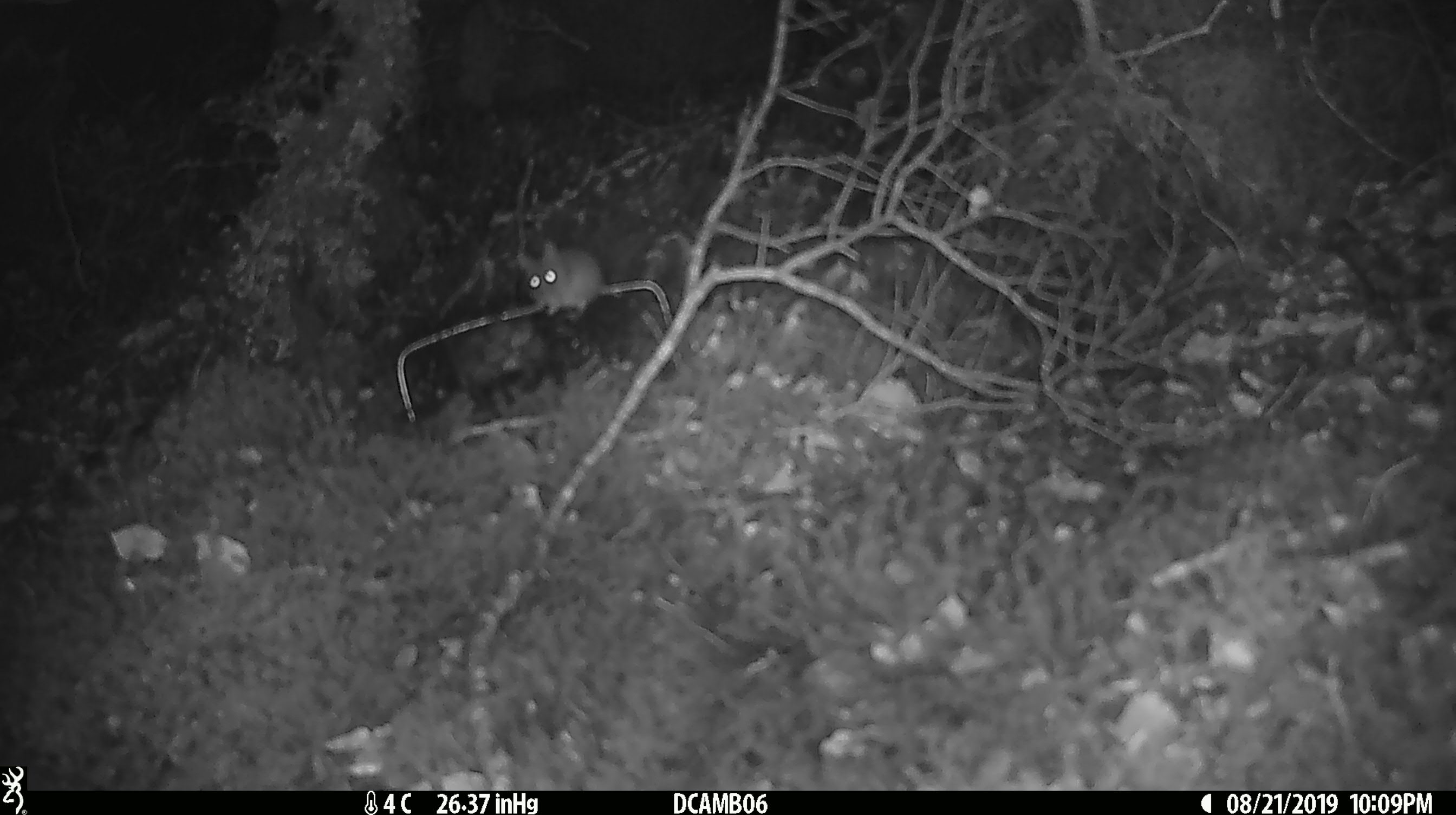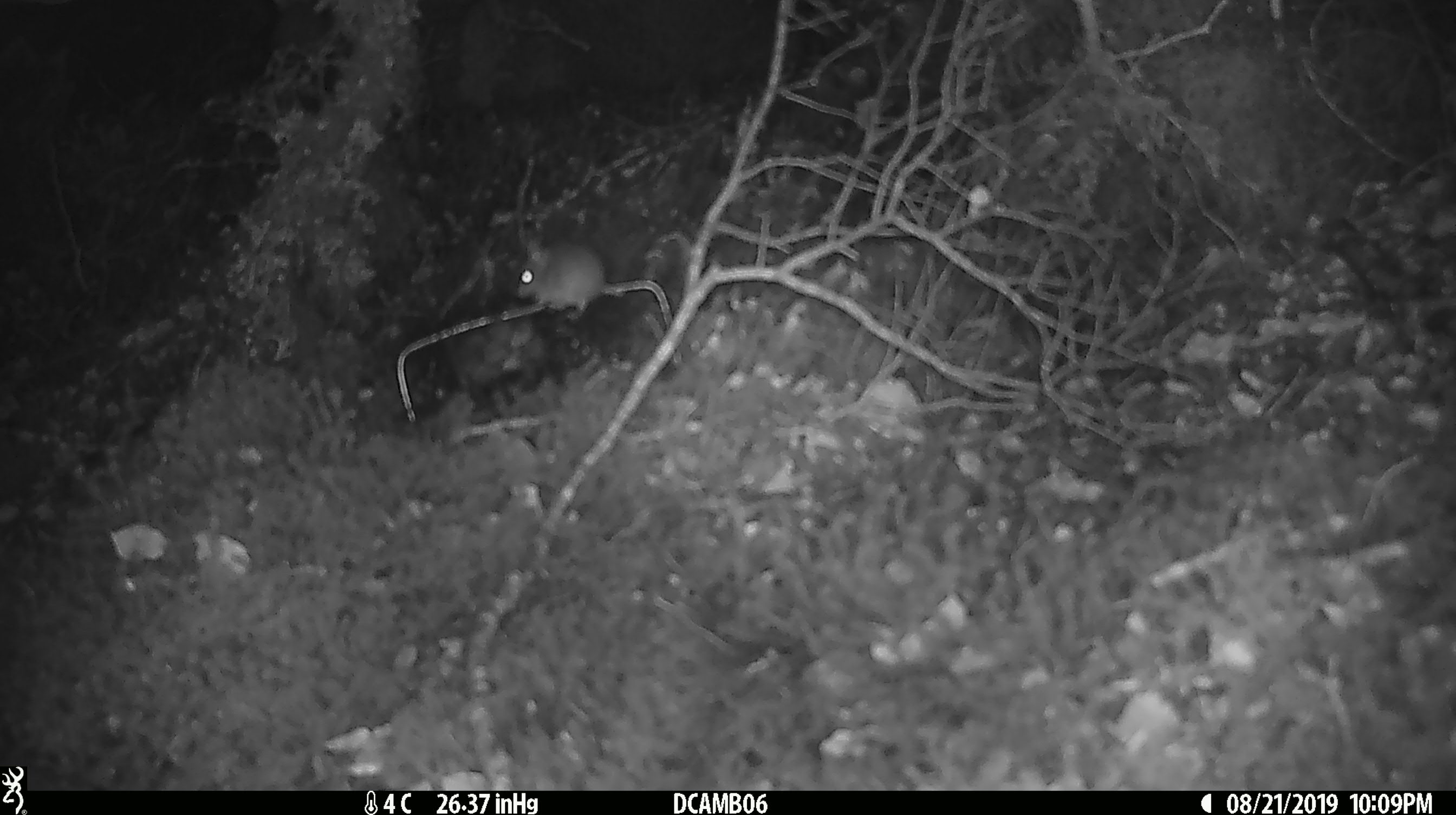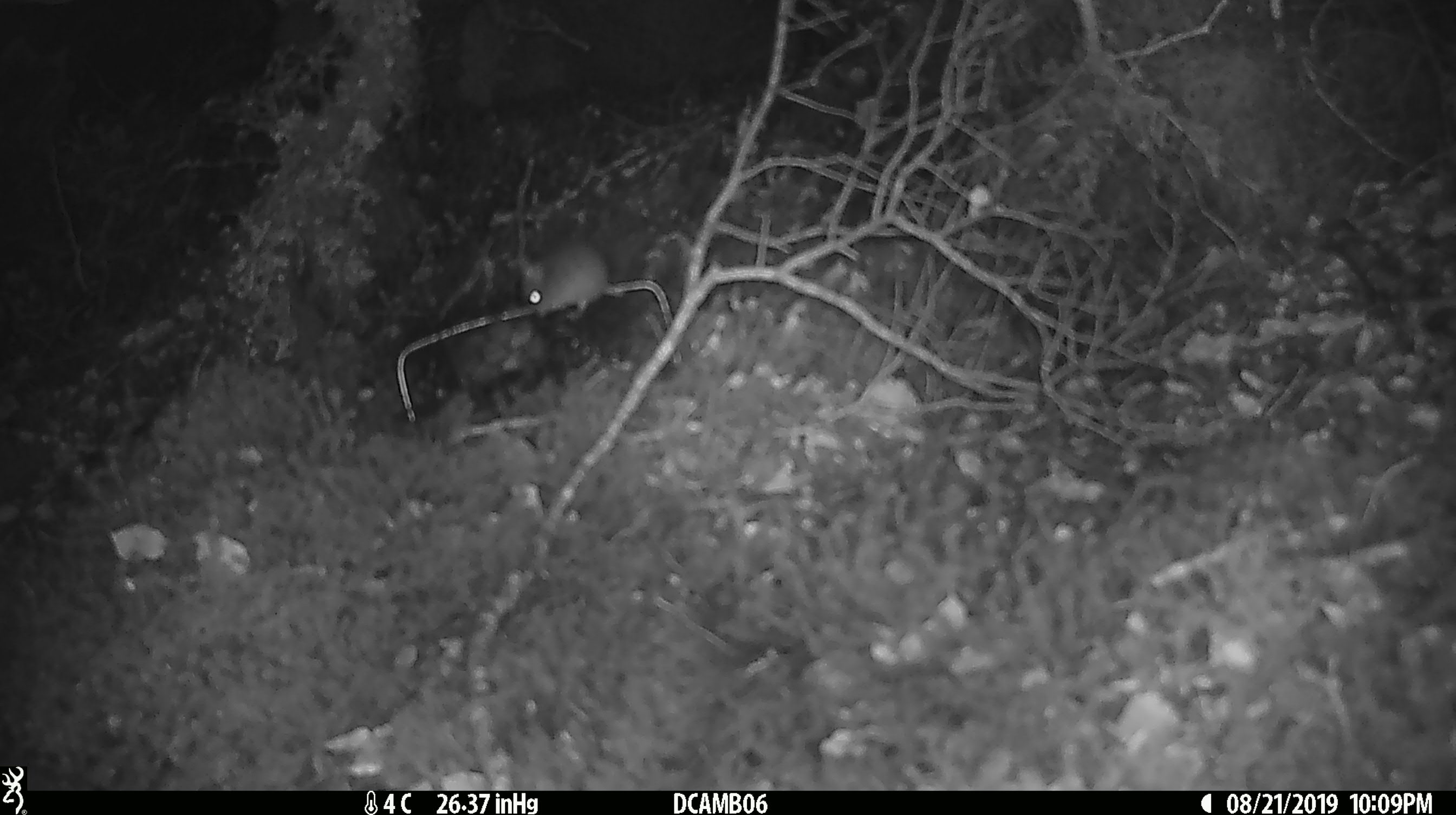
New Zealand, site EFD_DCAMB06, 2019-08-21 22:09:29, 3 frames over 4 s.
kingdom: Animalia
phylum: Chordata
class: Mammalia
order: Rodentia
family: Muridae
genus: Mus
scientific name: Mus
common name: mouse